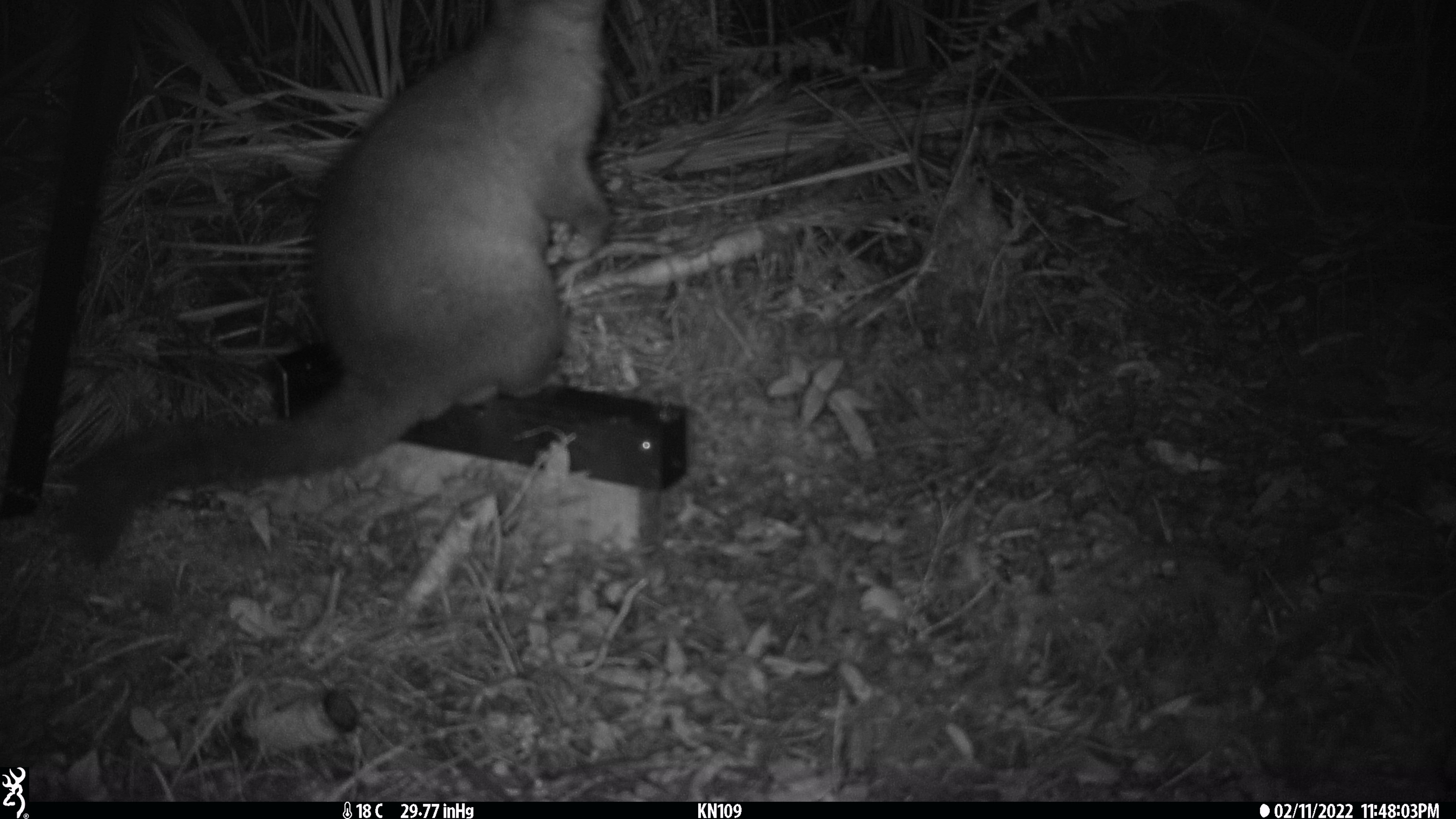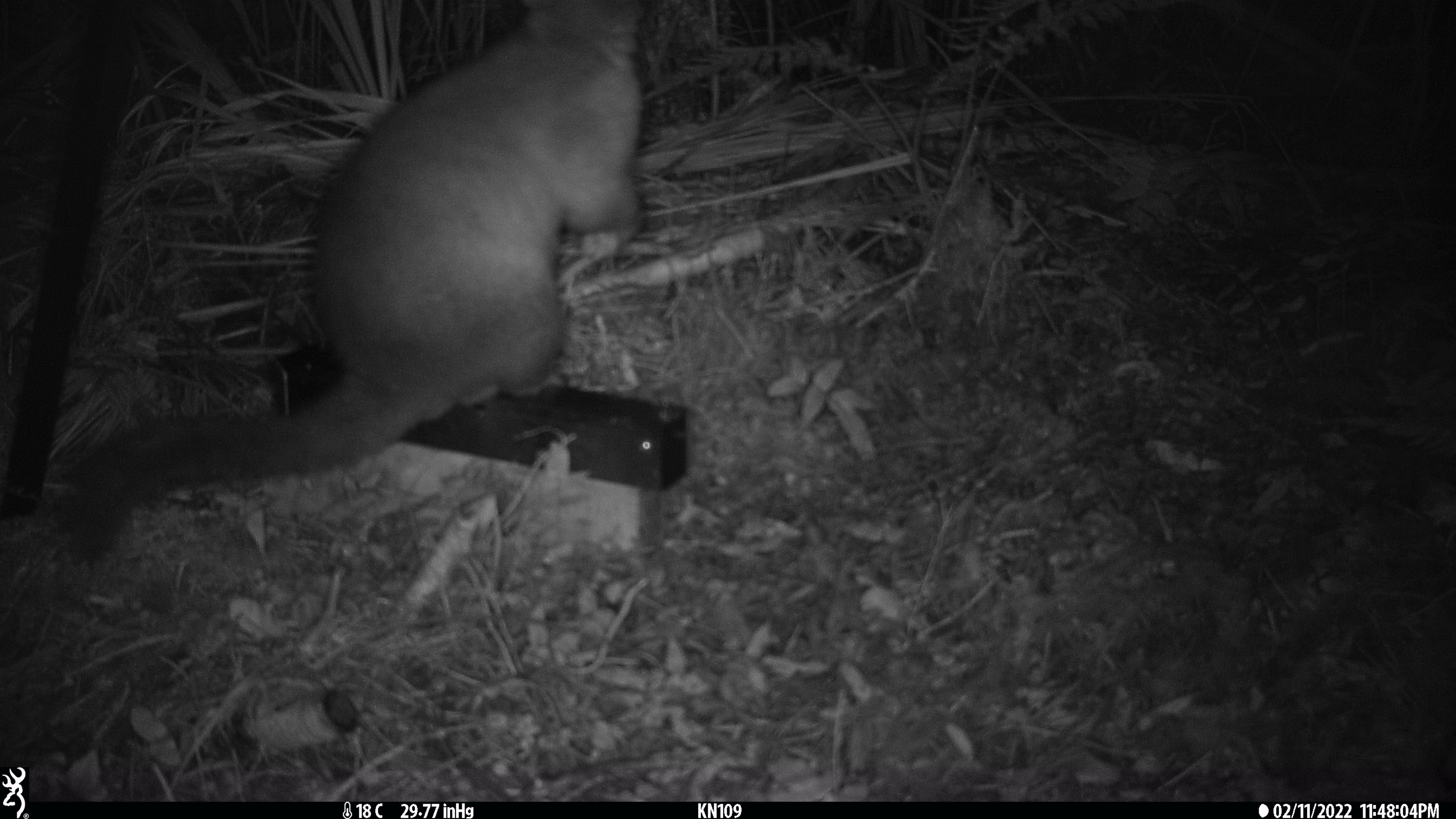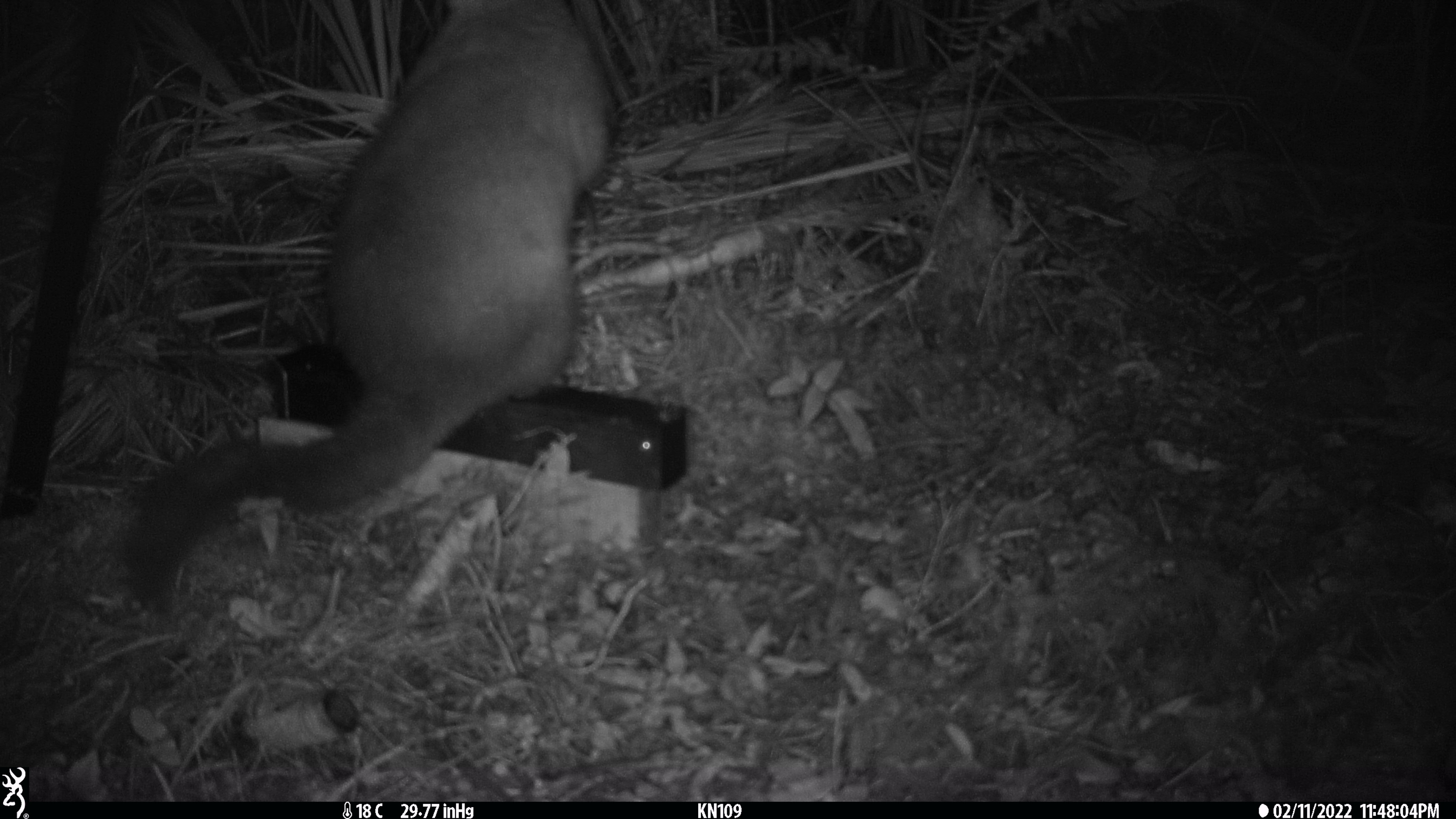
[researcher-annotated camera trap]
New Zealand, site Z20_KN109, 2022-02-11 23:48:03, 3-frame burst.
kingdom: Animalia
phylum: Chordata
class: Mammalia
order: Diprotodontia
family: Phalangeridae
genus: Trichosurus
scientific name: Trichosurus vulpecula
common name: common brushtail possum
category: possum